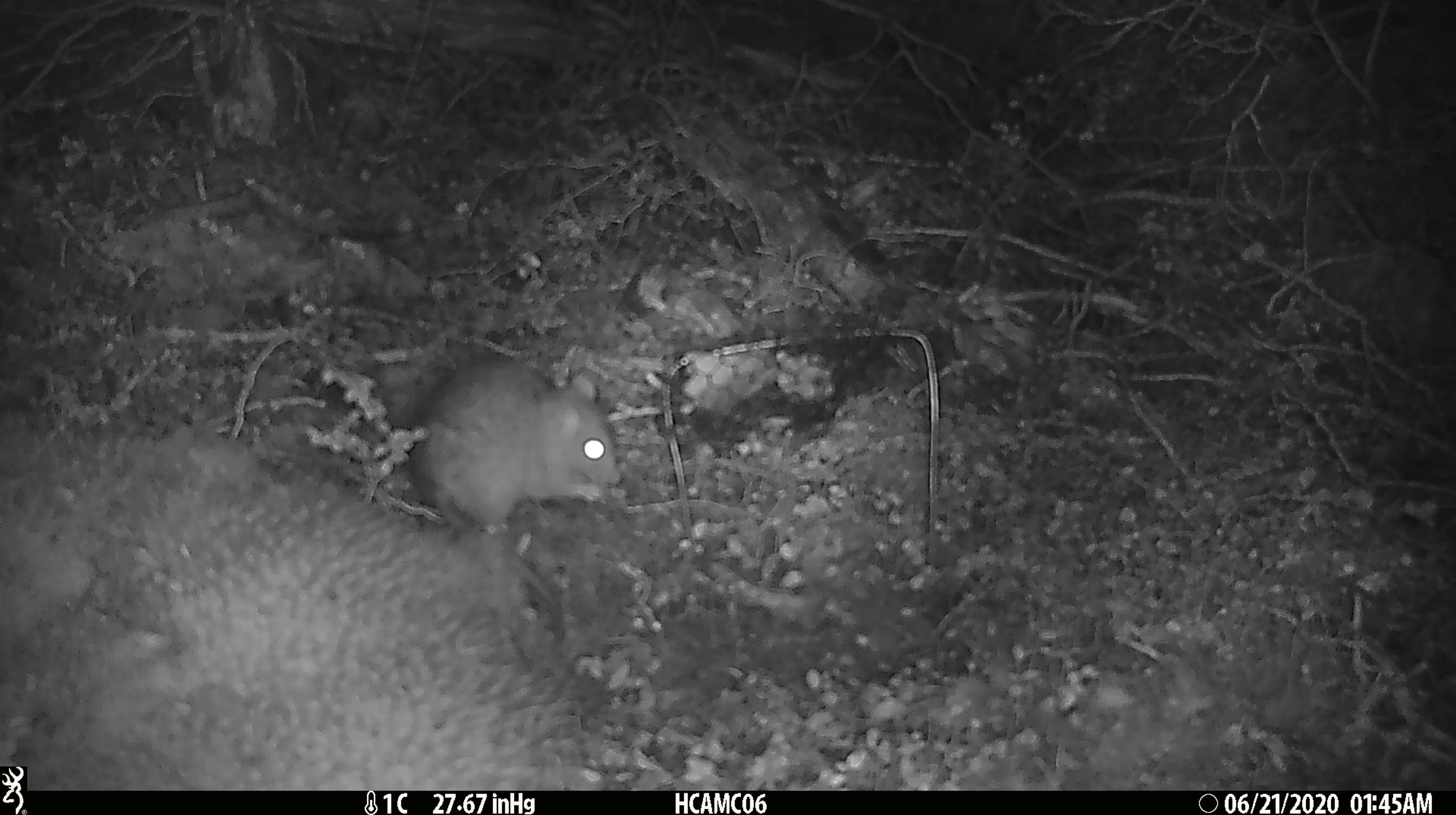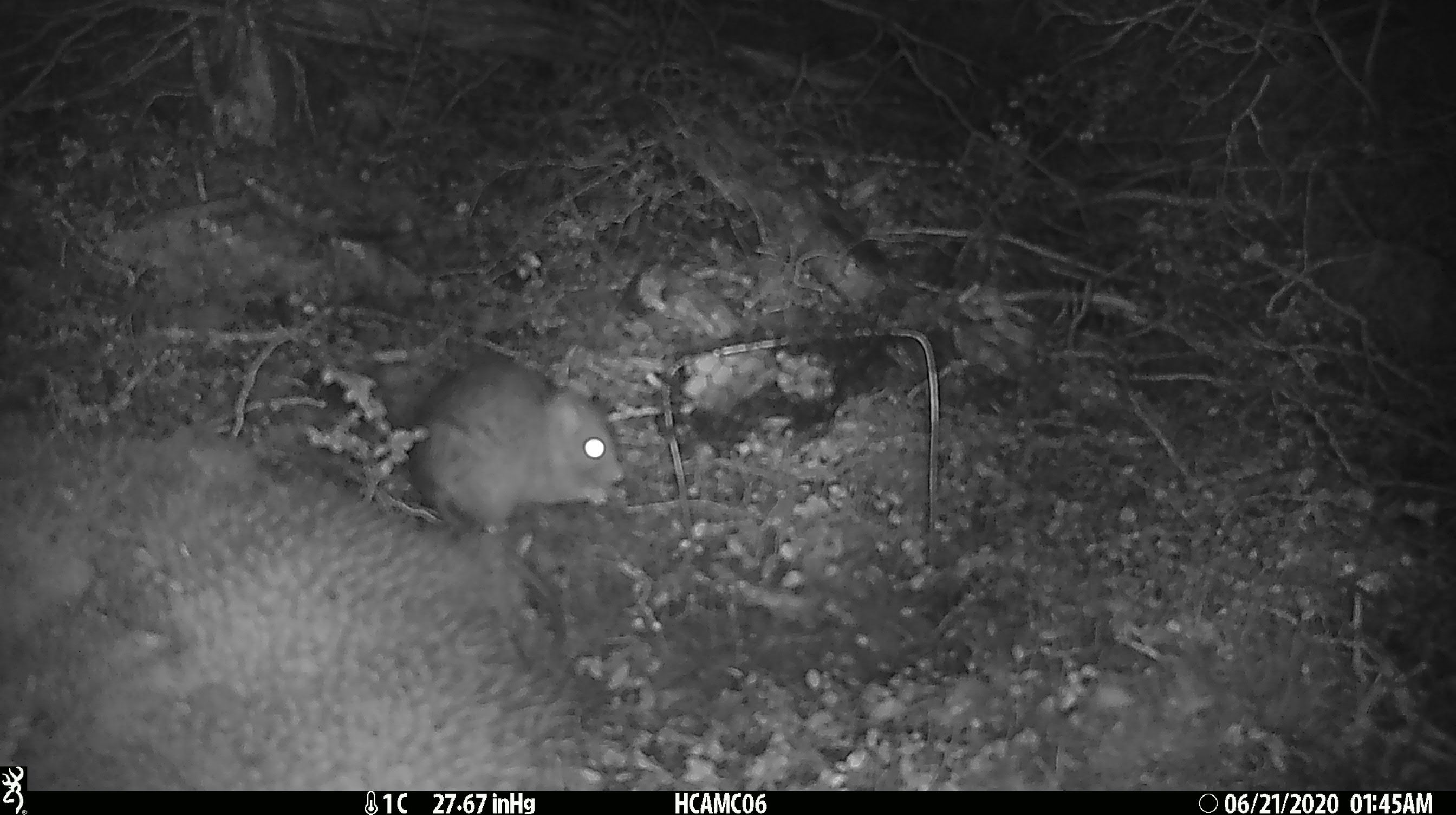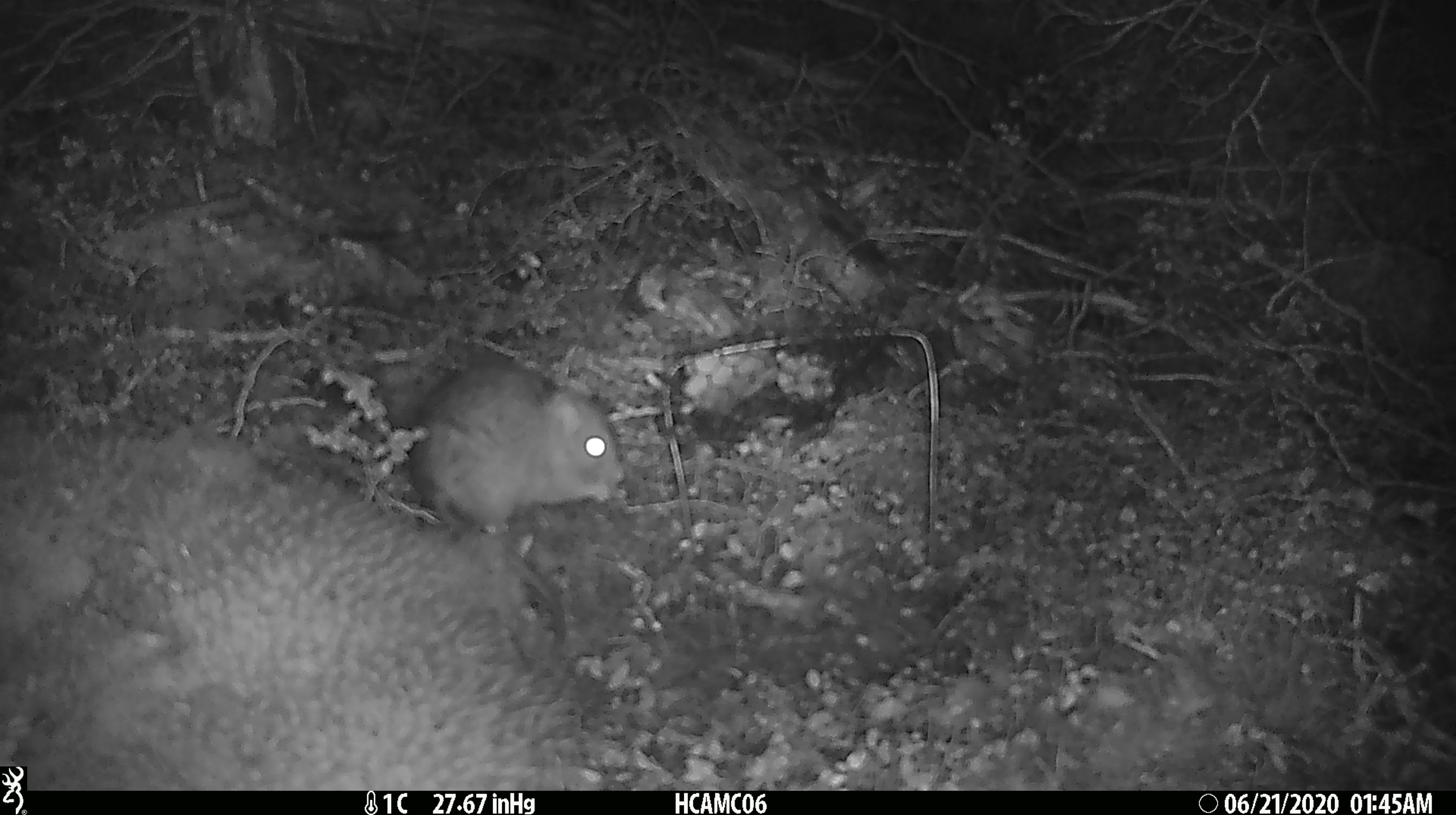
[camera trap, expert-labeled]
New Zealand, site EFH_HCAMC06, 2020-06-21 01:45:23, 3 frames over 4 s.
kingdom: Animalia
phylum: Chordata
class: Mammalia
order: Rodentia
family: Muridae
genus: Rattus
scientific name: Rattus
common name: rat